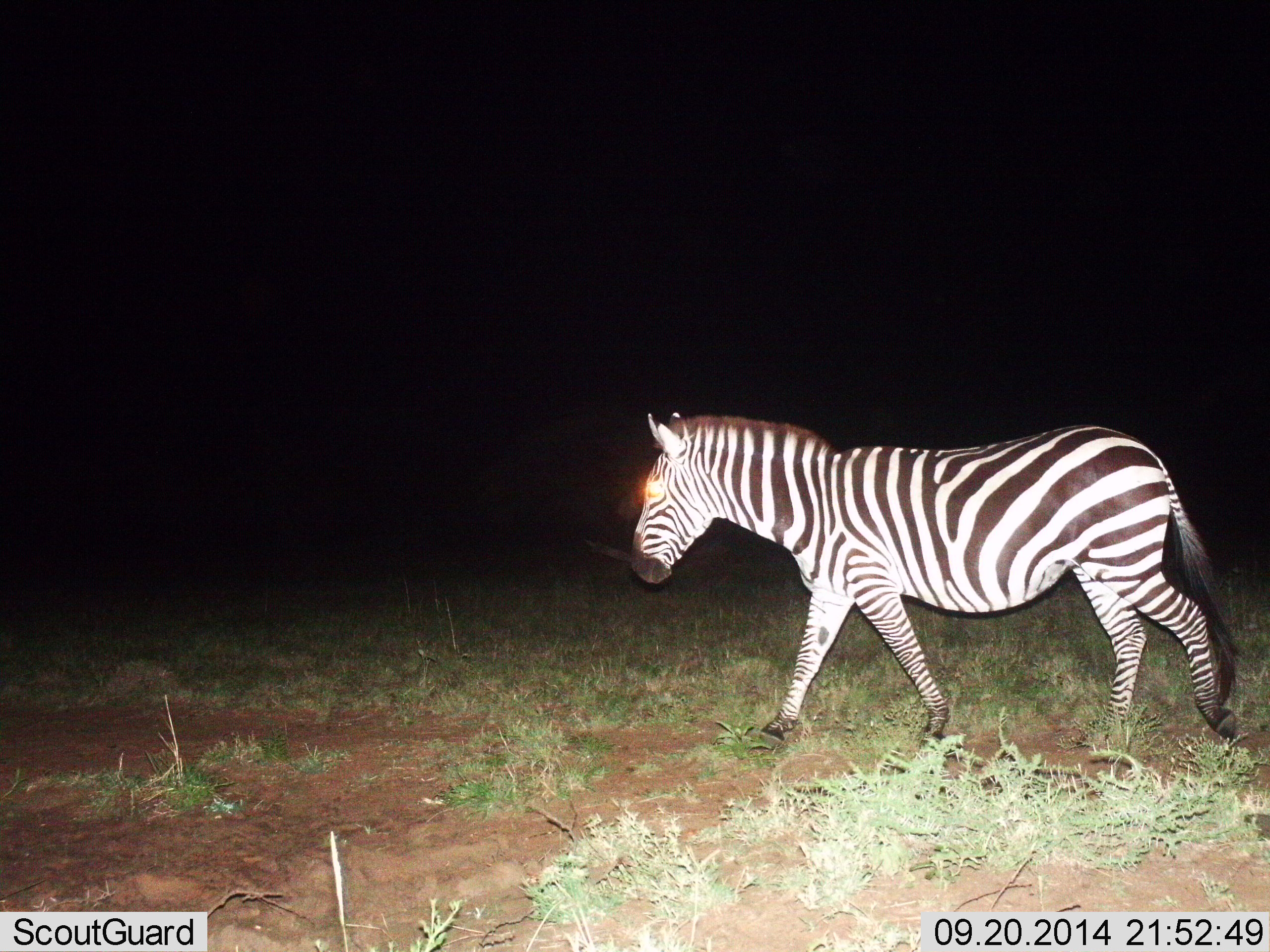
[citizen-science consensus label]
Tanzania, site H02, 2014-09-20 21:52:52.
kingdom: Animalia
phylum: Chordata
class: Mammalia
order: Perissodactyla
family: Equidae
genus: Equus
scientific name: Equus quagga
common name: plains zebra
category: zebra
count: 1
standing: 10%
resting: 0%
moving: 100%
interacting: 0%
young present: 0%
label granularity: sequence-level